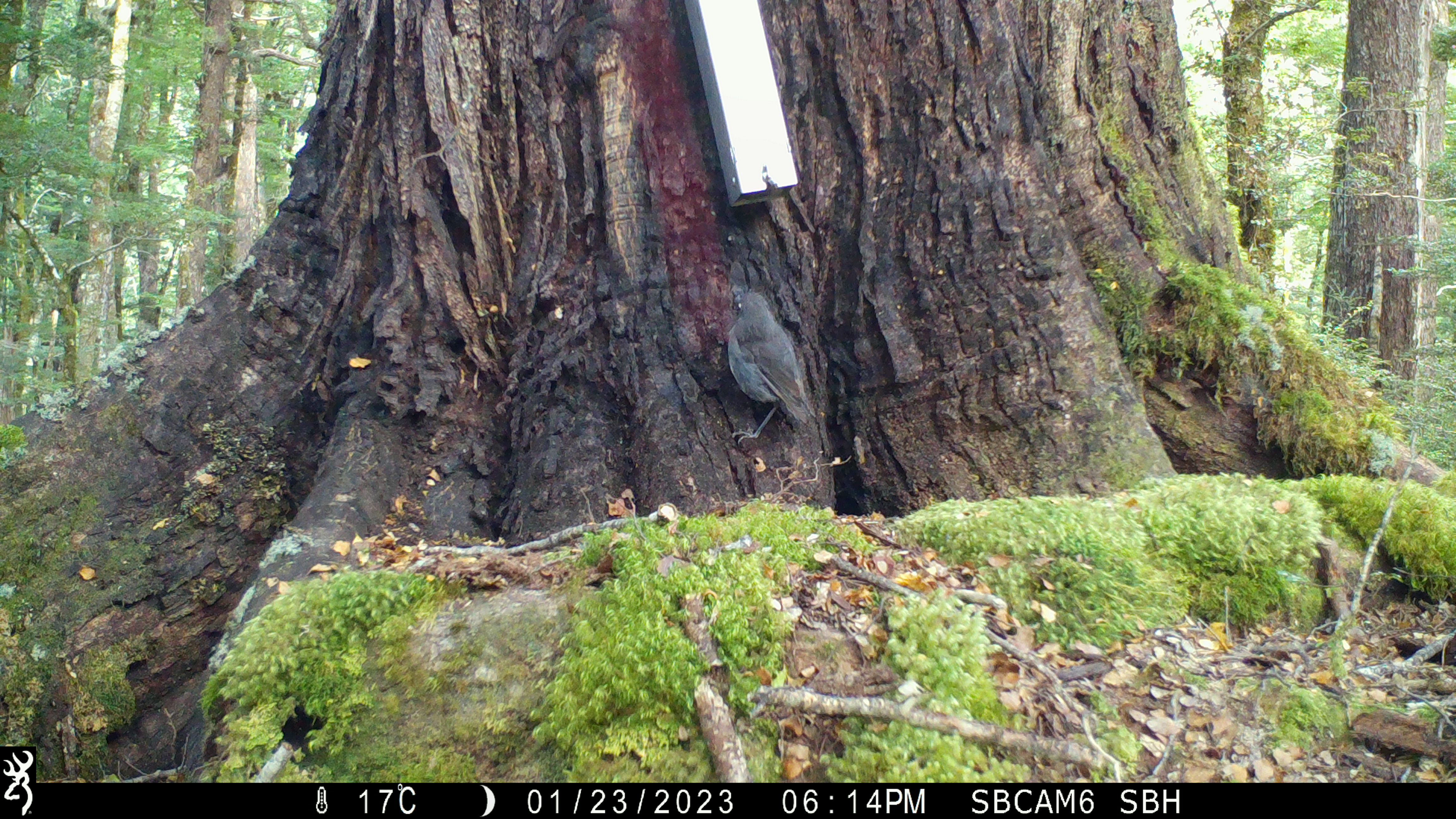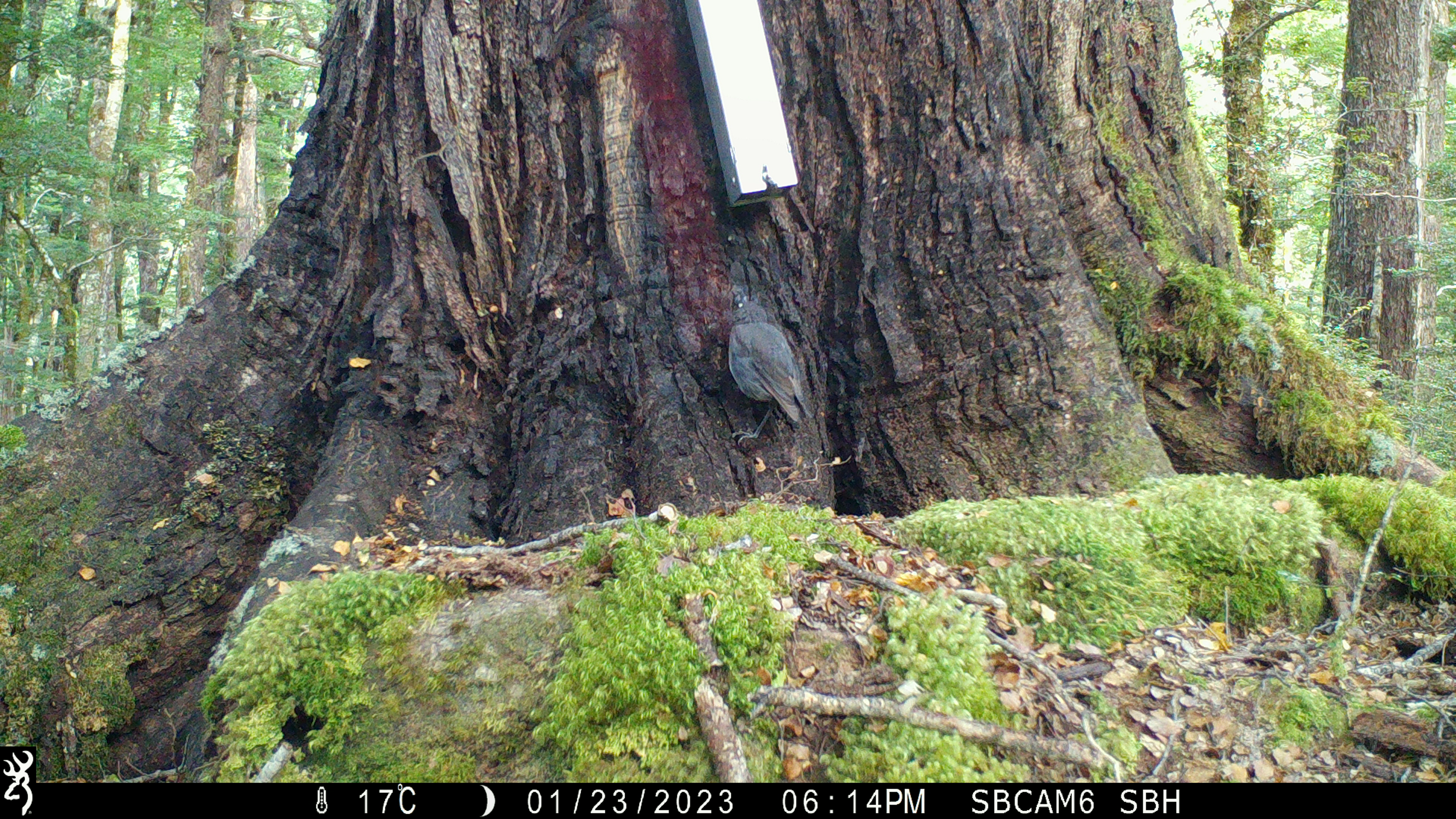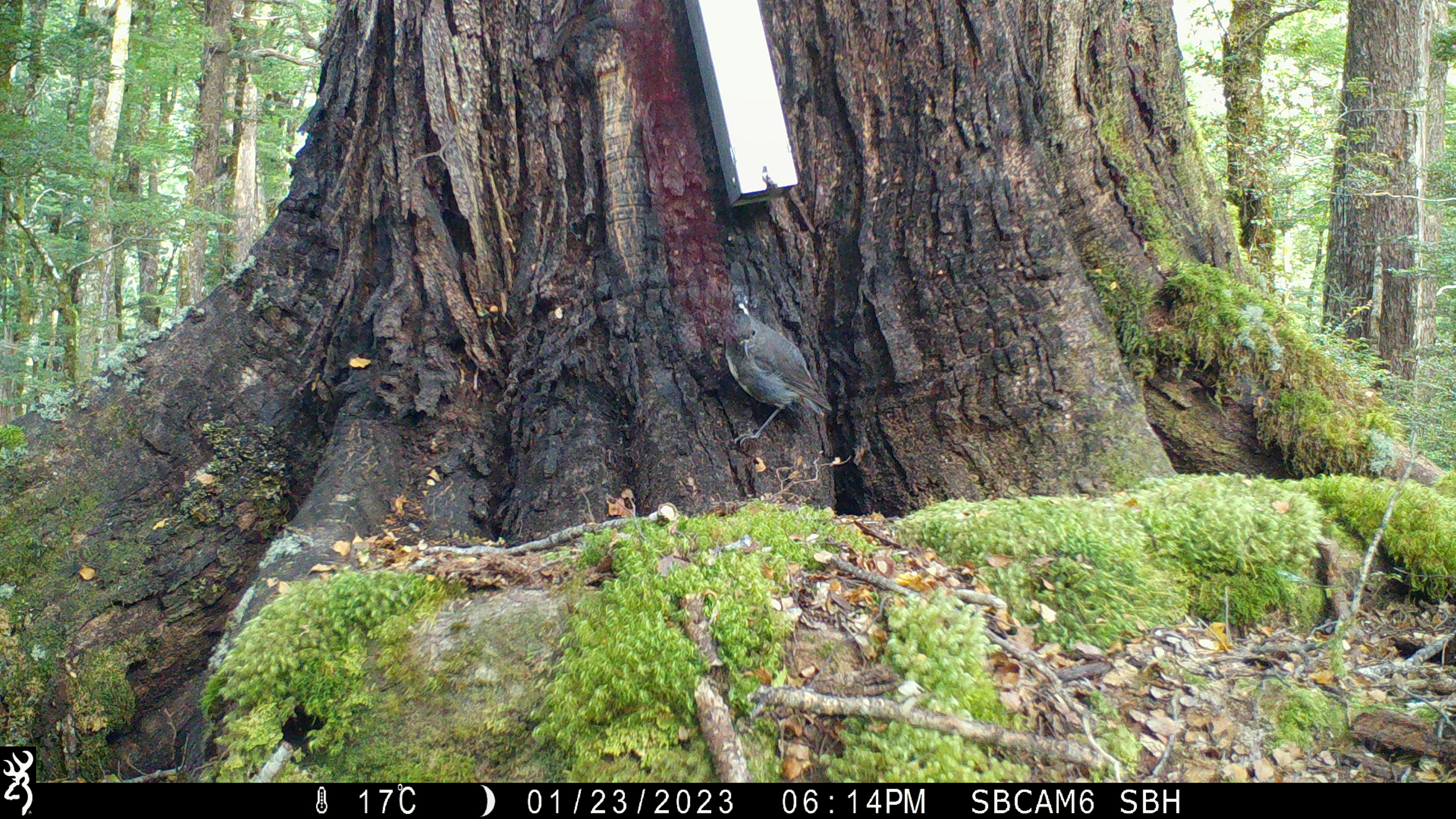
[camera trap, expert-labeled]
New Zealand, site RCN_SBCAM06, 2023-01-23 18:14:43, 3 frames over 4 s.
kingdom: Animalia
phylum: Chordata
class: Aves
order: Passeriformes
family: Petroicidae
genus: Petroica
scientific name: Petroica australis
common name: new zealand robin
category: robin